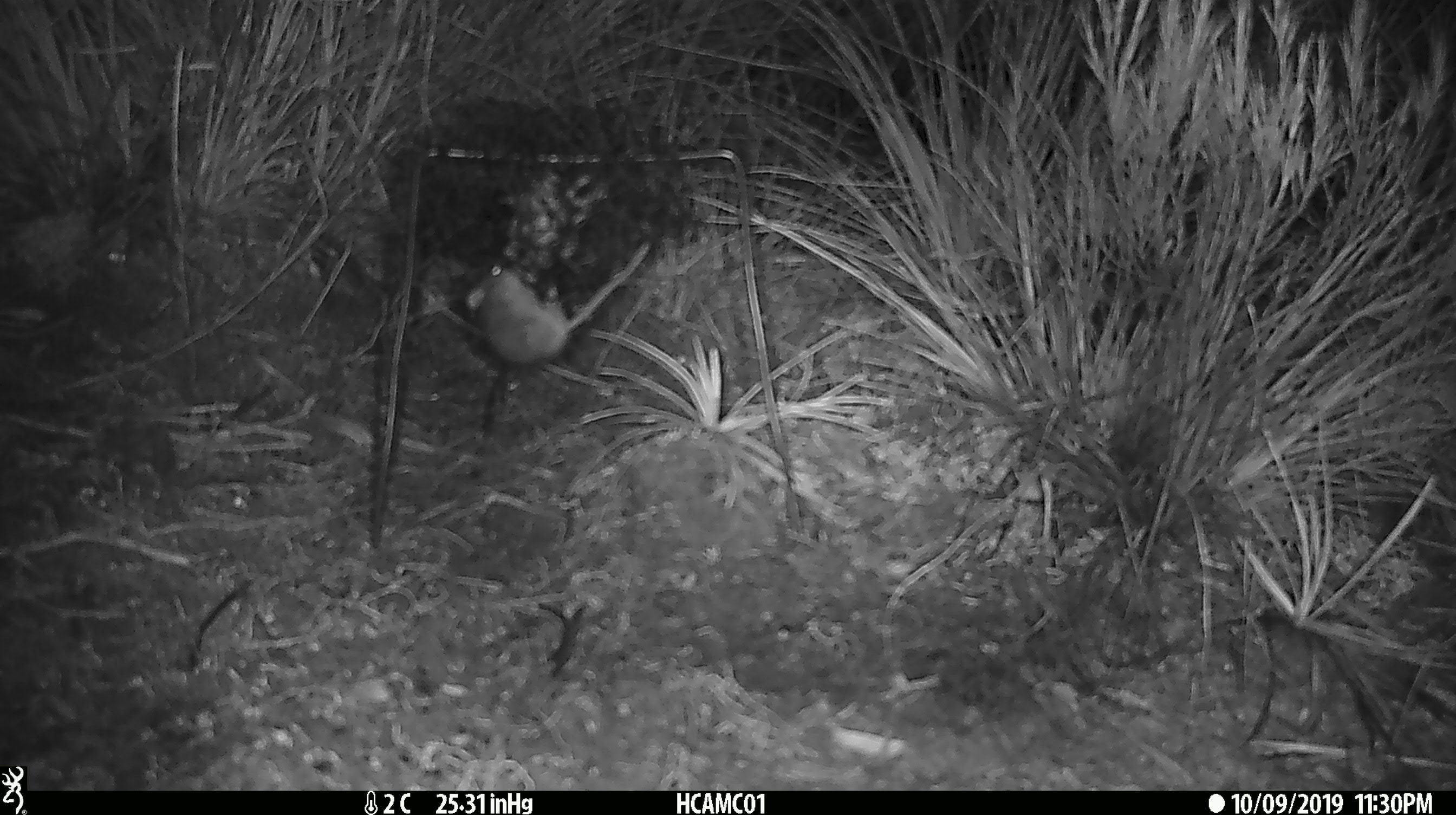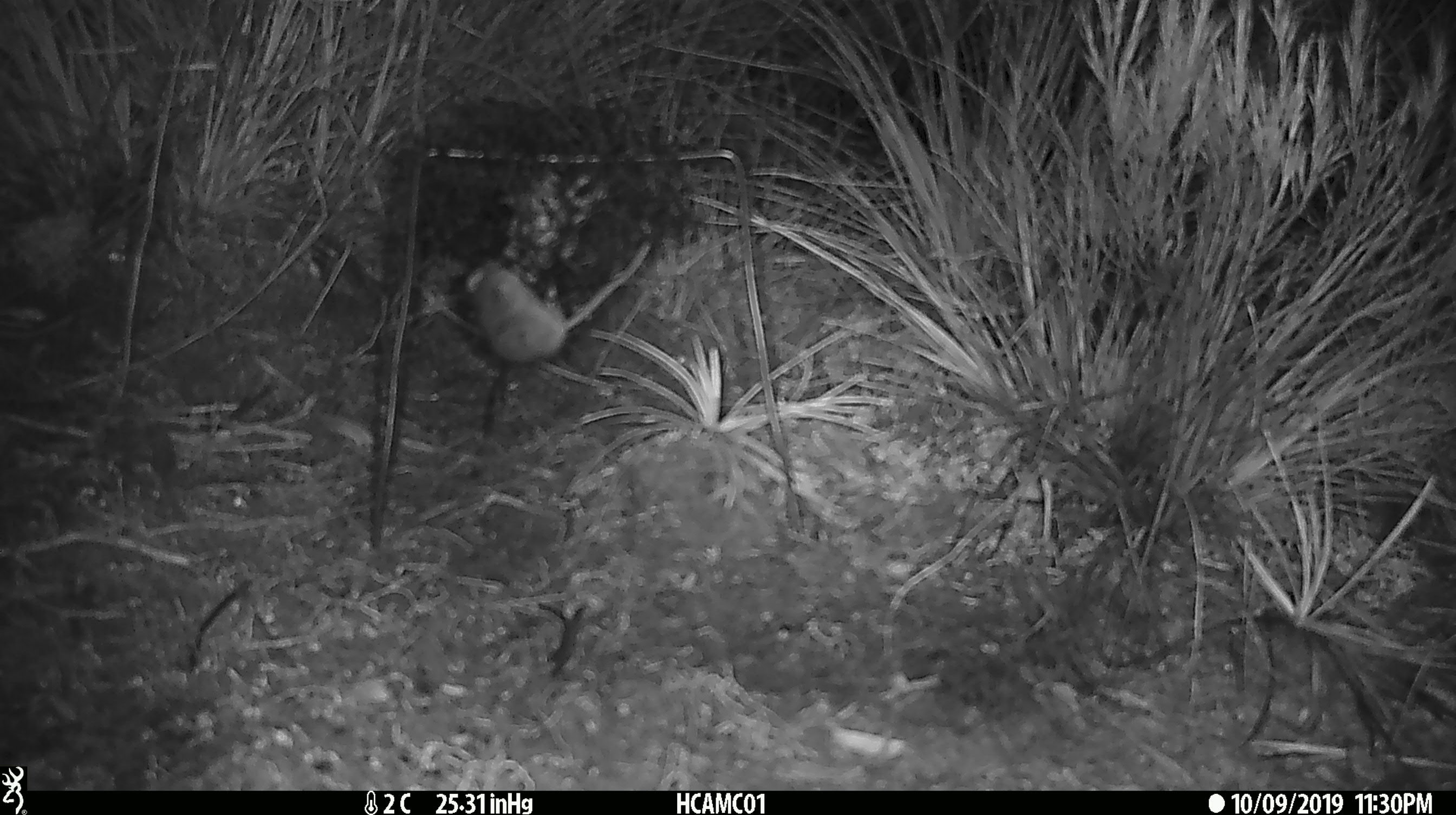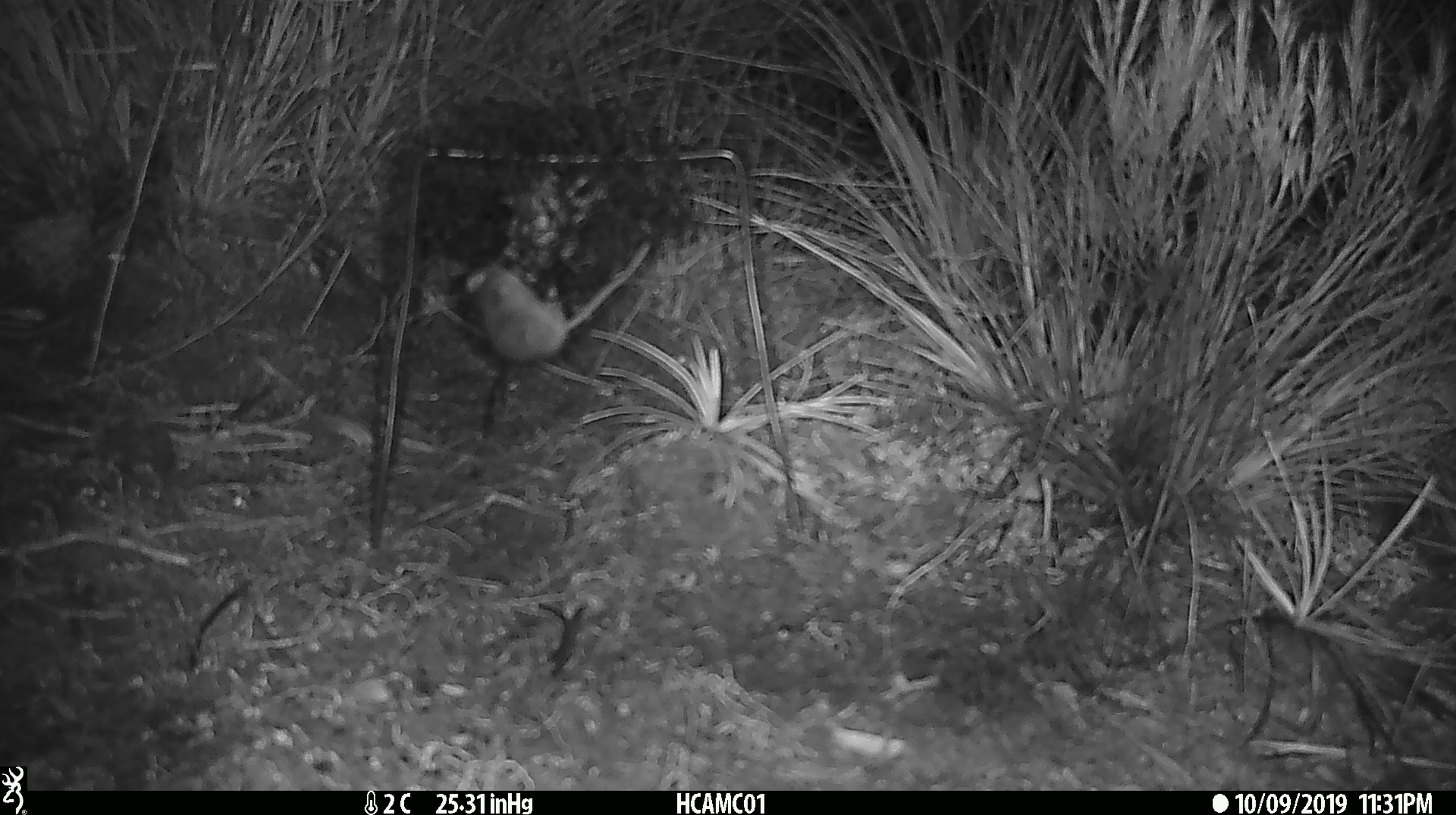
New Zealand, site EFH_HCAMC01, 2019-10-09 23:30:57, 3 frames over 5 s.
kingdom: Animalia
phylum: Chordata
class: Mammalia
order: Rodentia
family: Muridae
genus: Mus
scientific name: Mus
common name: mouse